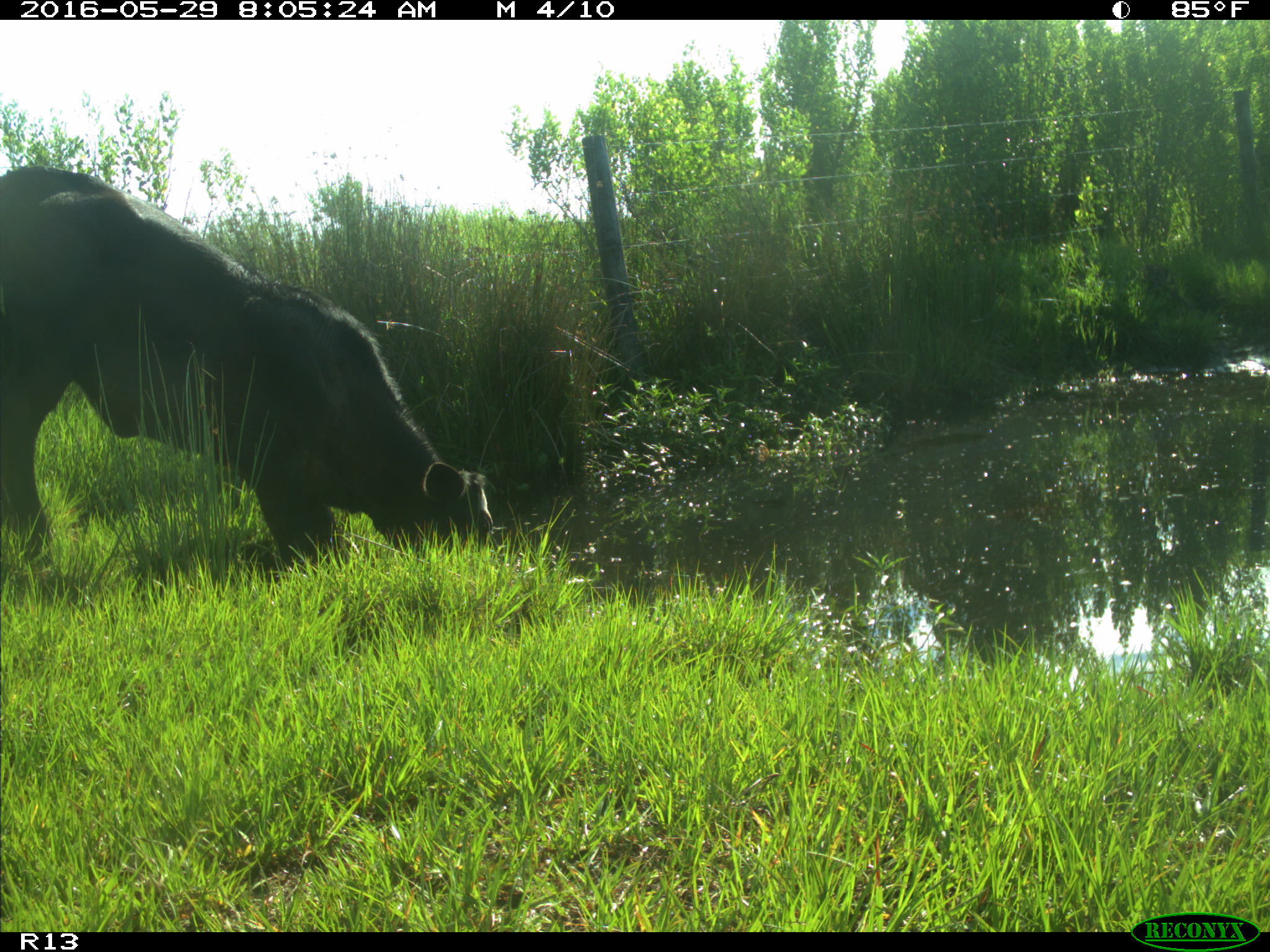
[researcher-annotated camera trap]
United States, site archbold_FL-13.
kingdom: Animalia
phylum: Chordata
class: Mammalia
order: Artiodactyla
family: Bovidae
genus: Bos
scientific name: Bos taurus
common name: domestic cow